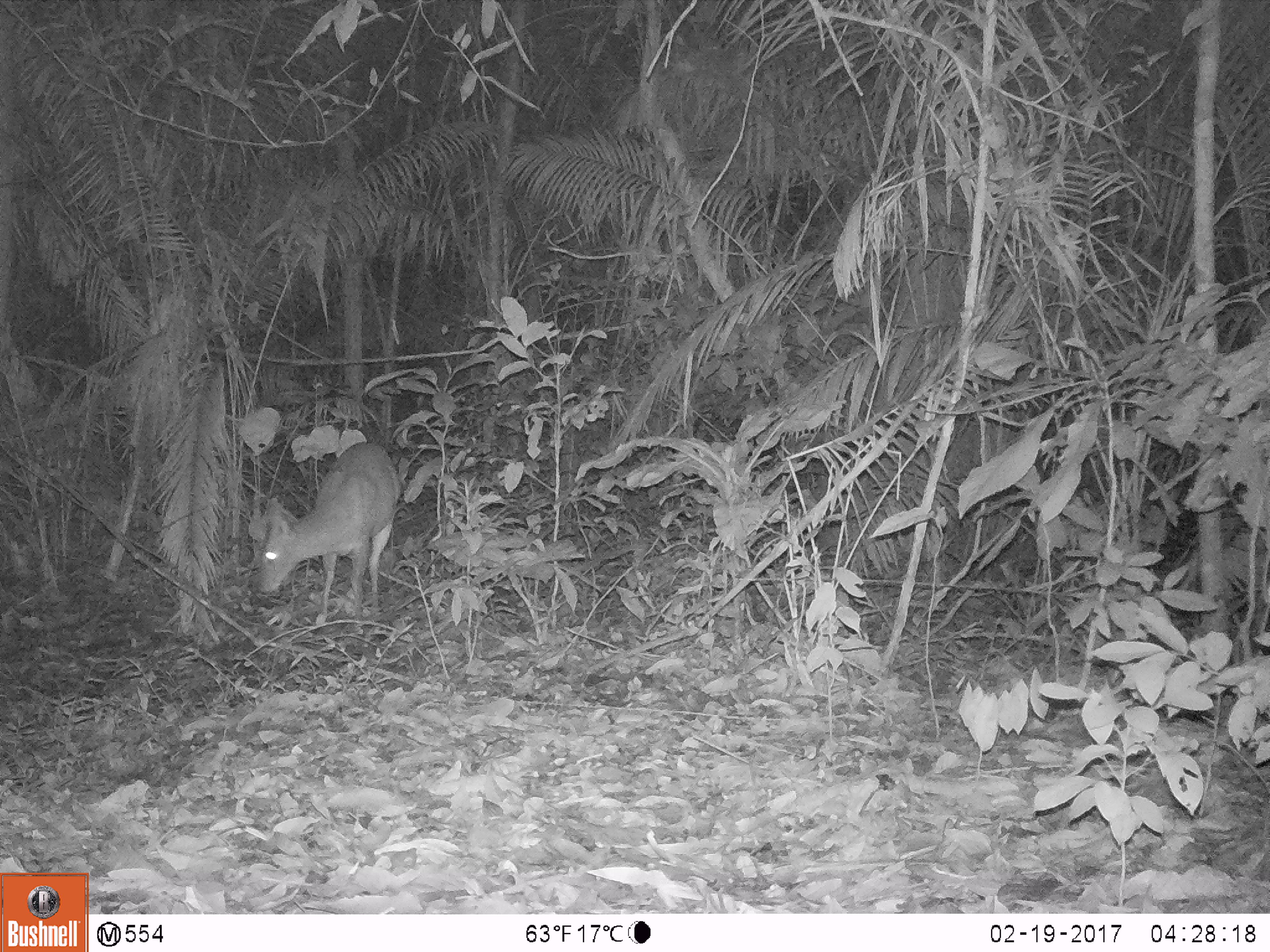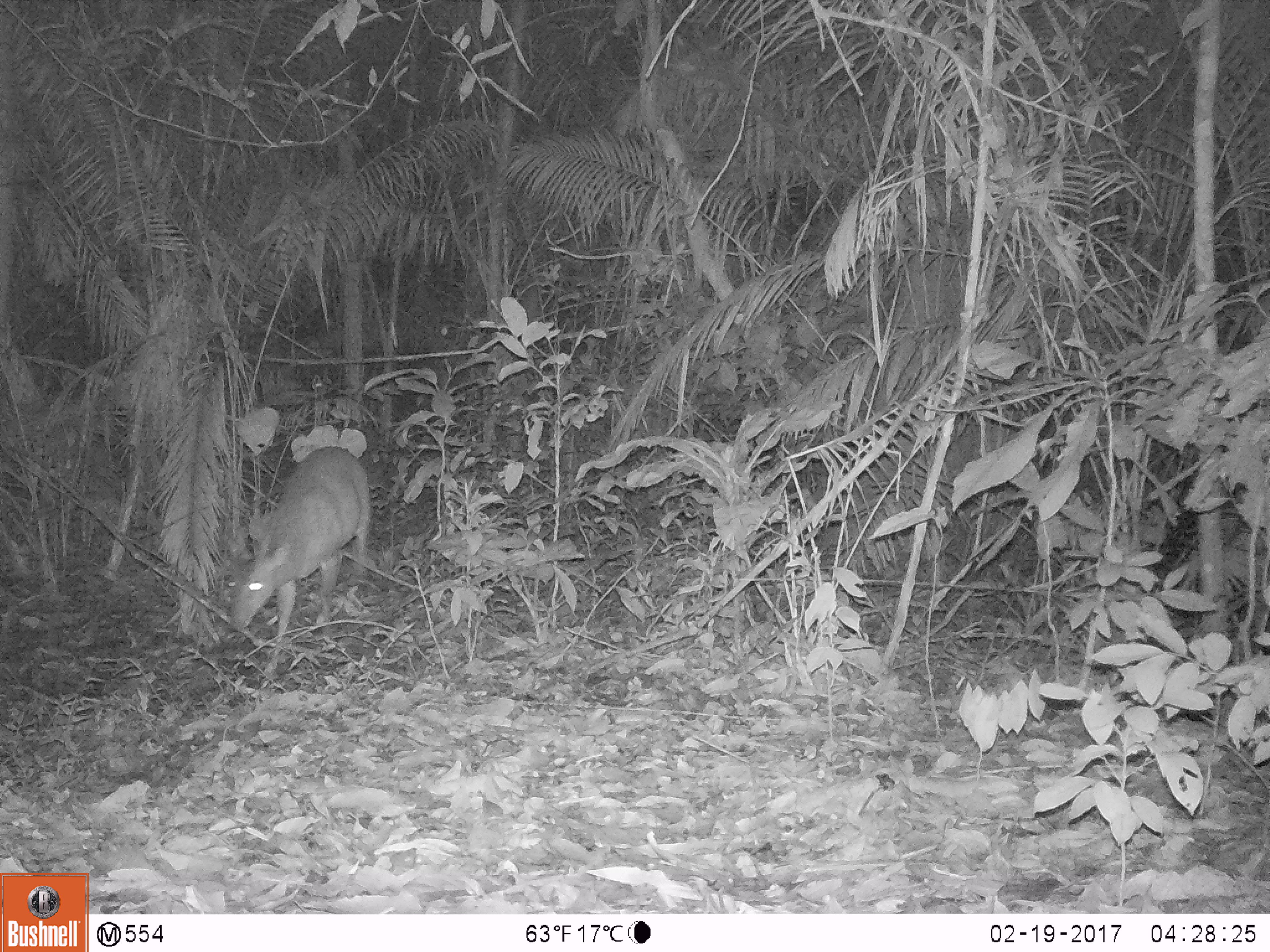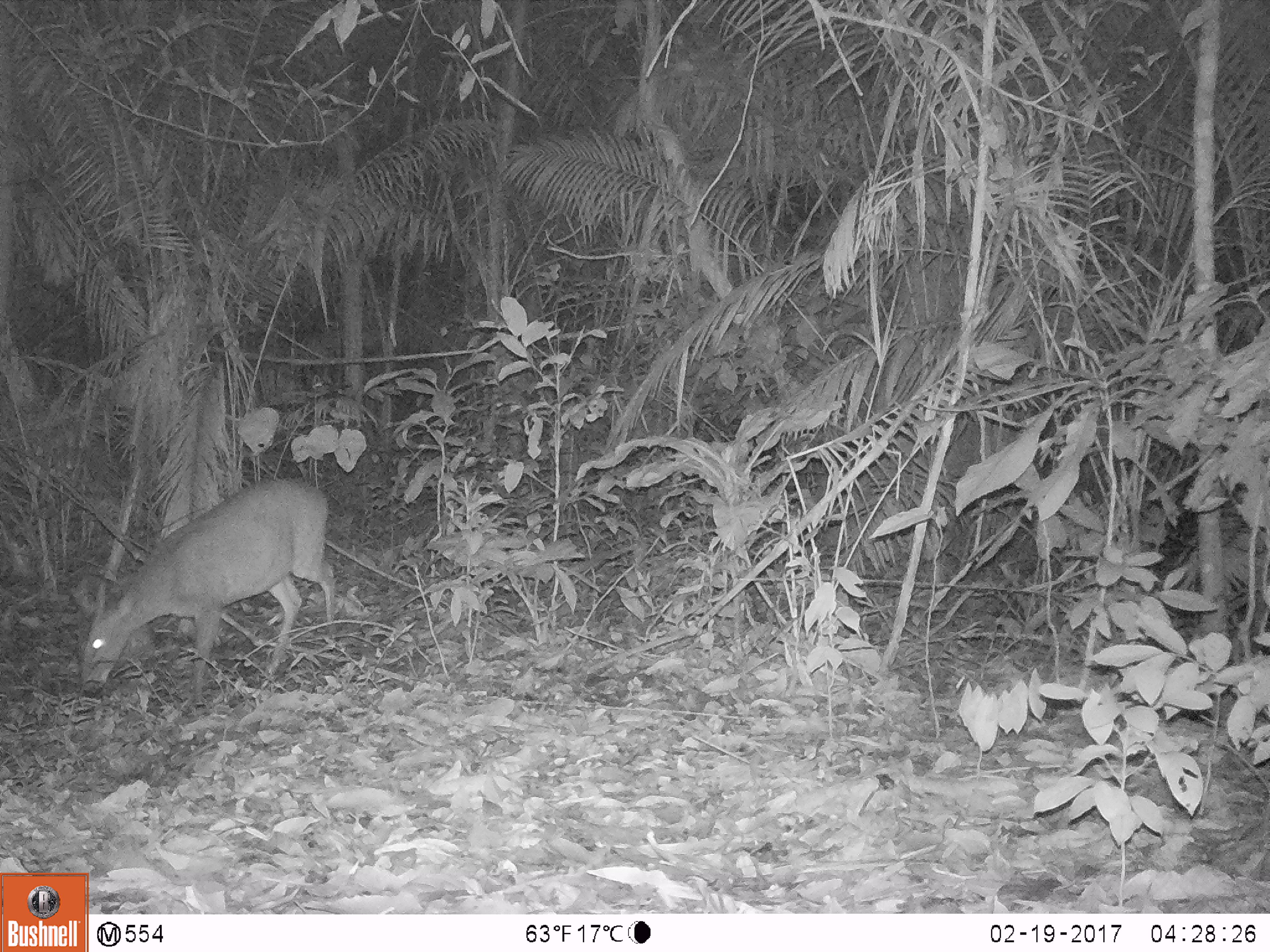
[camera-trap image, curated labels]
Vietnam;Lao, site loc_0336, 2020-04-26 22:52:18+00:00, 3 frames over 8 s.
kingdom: Animalia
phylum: Chordata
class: Mammalia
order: Artiodactyla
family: Cervidae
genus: Muntiacus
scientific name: Muntiacus vuquangensis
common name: large-antlered muntjac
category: large antlered muntjac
Large antlered muntjac (large-antlered muntjac) (Muntiacus vuquangensis). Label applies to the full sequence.